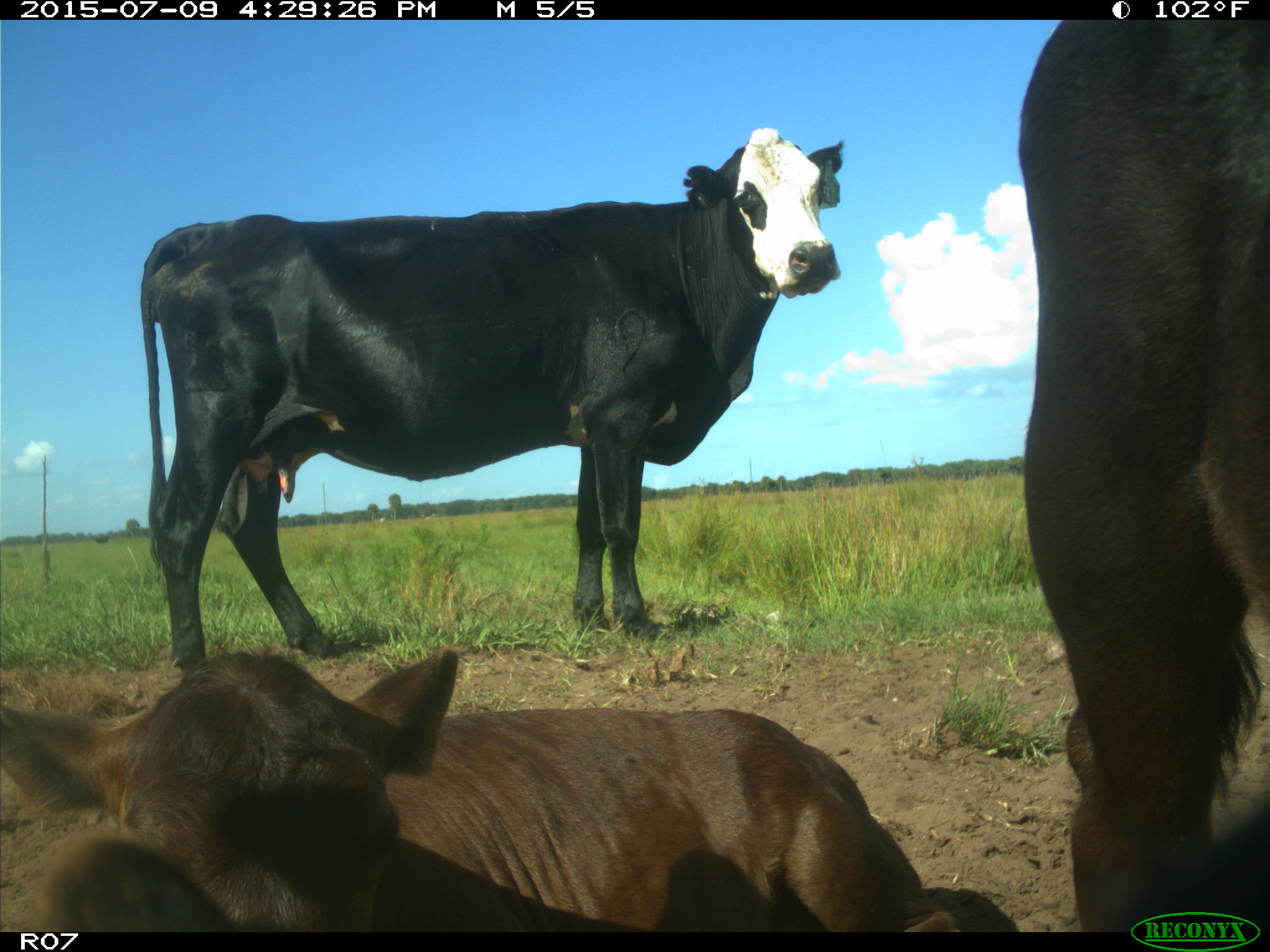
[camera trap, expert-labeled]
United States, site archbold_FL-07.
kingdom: Animalia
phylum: Chordata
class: Mammalia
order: Artiodactyla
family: Bovidae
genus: Bos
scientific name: Bos taurus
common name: domestic cow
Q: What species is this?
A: Bos taurus (domestic cow).